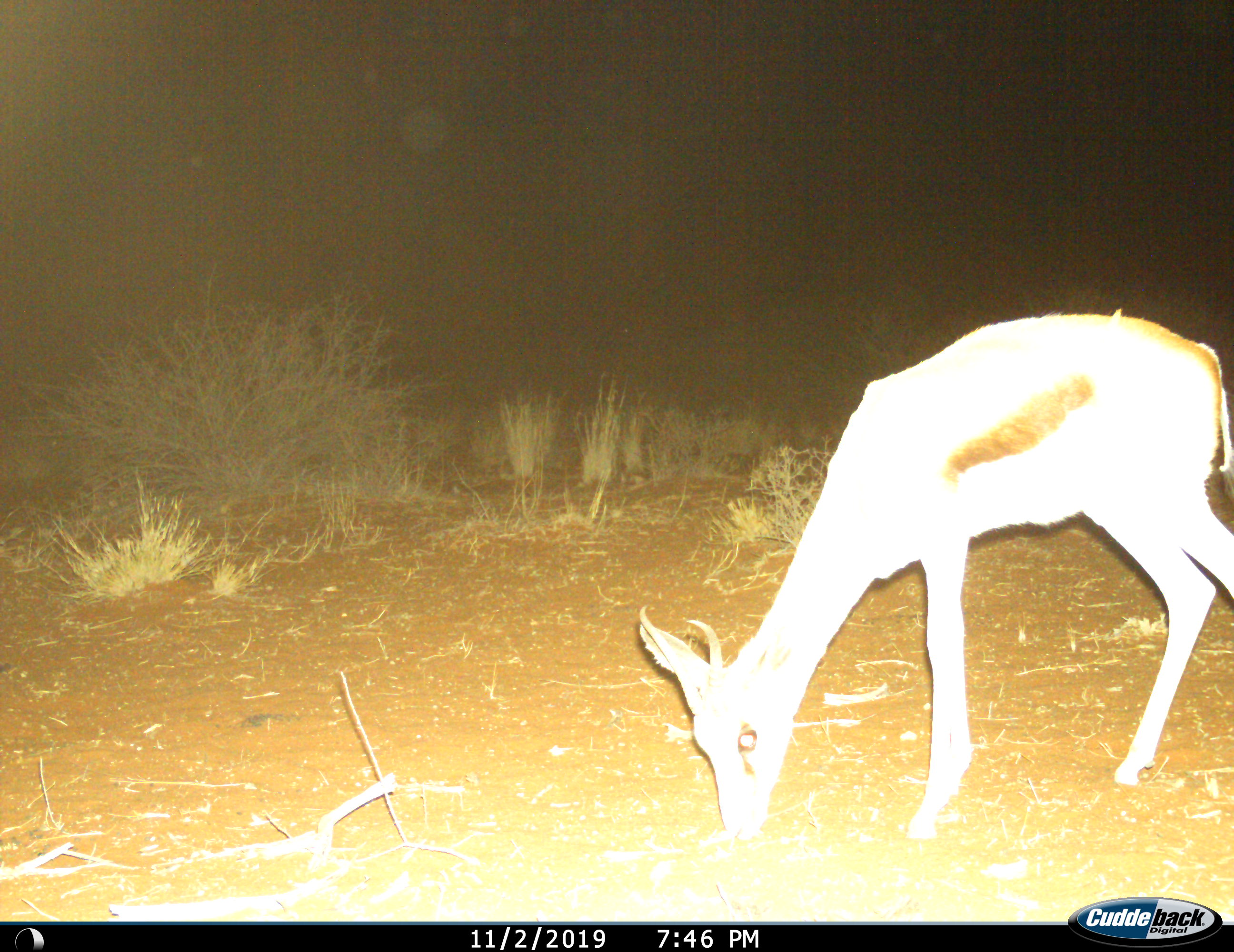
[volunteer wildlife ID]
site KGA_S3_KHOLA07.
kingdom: Animalia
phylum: Chordata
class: Mammalia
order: Artiodactyla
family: Bovidae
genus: Antidorcas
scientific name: Antidorcas marsupialis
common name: springbok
Springbok (Antidorcas marsupialis), count 1. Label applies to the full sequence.